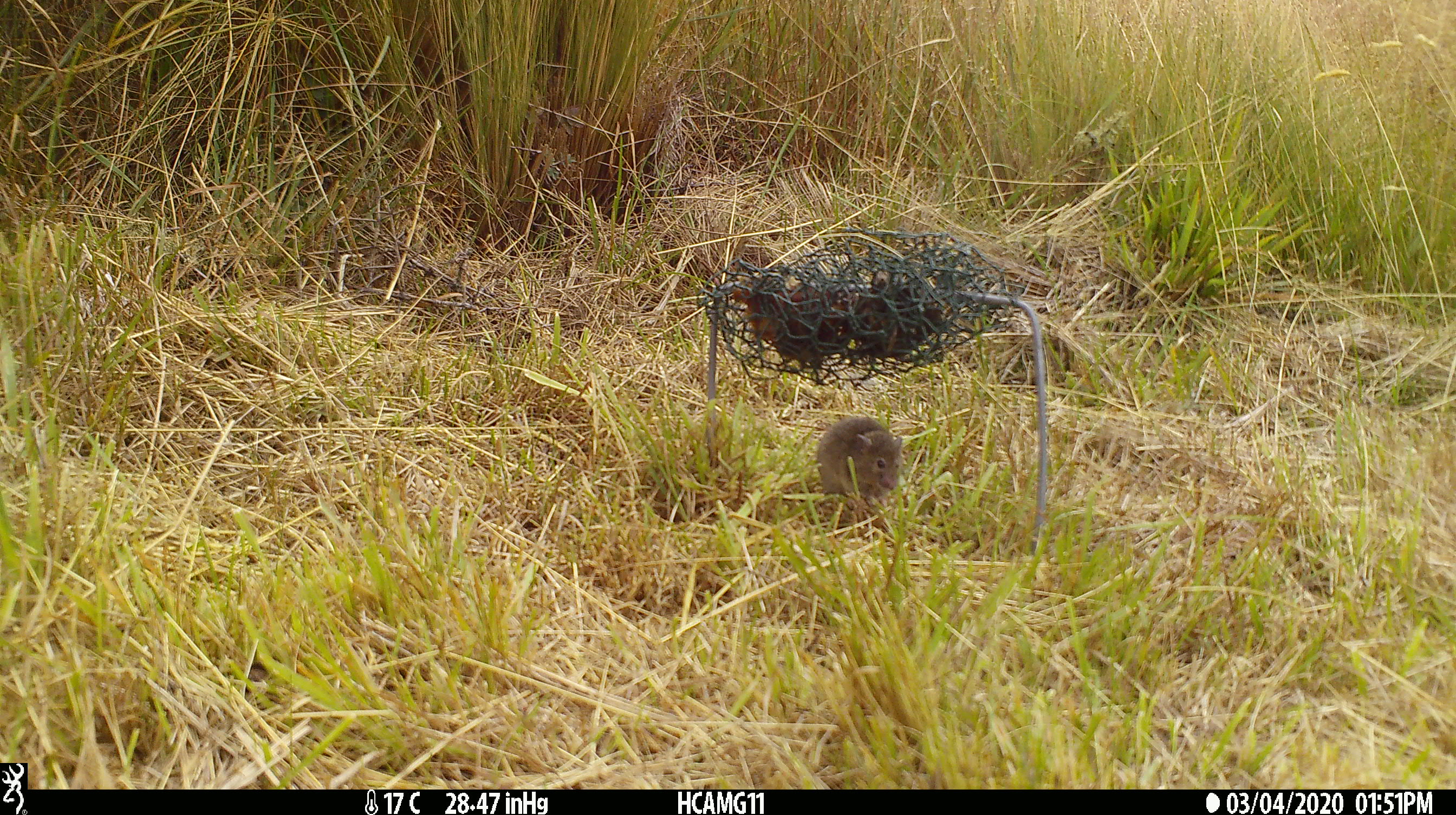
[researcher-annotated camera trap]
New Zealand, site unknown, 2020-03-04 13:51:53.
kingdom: Animalia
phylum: Chordata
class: Mammalia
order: Rodentia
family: Muridae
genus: Mus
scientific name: Mus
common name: mouse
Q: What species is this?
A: Mouse (Mus).